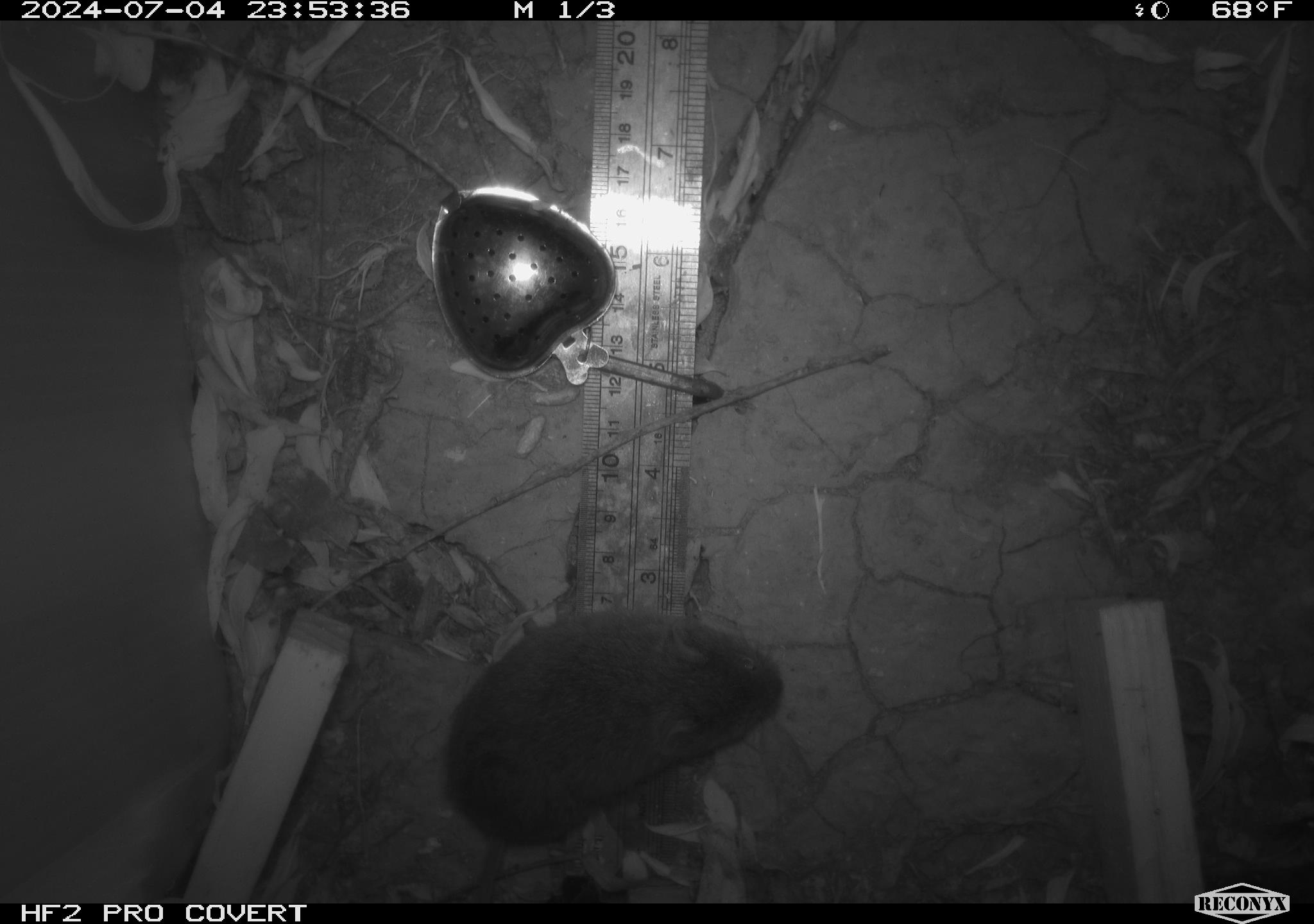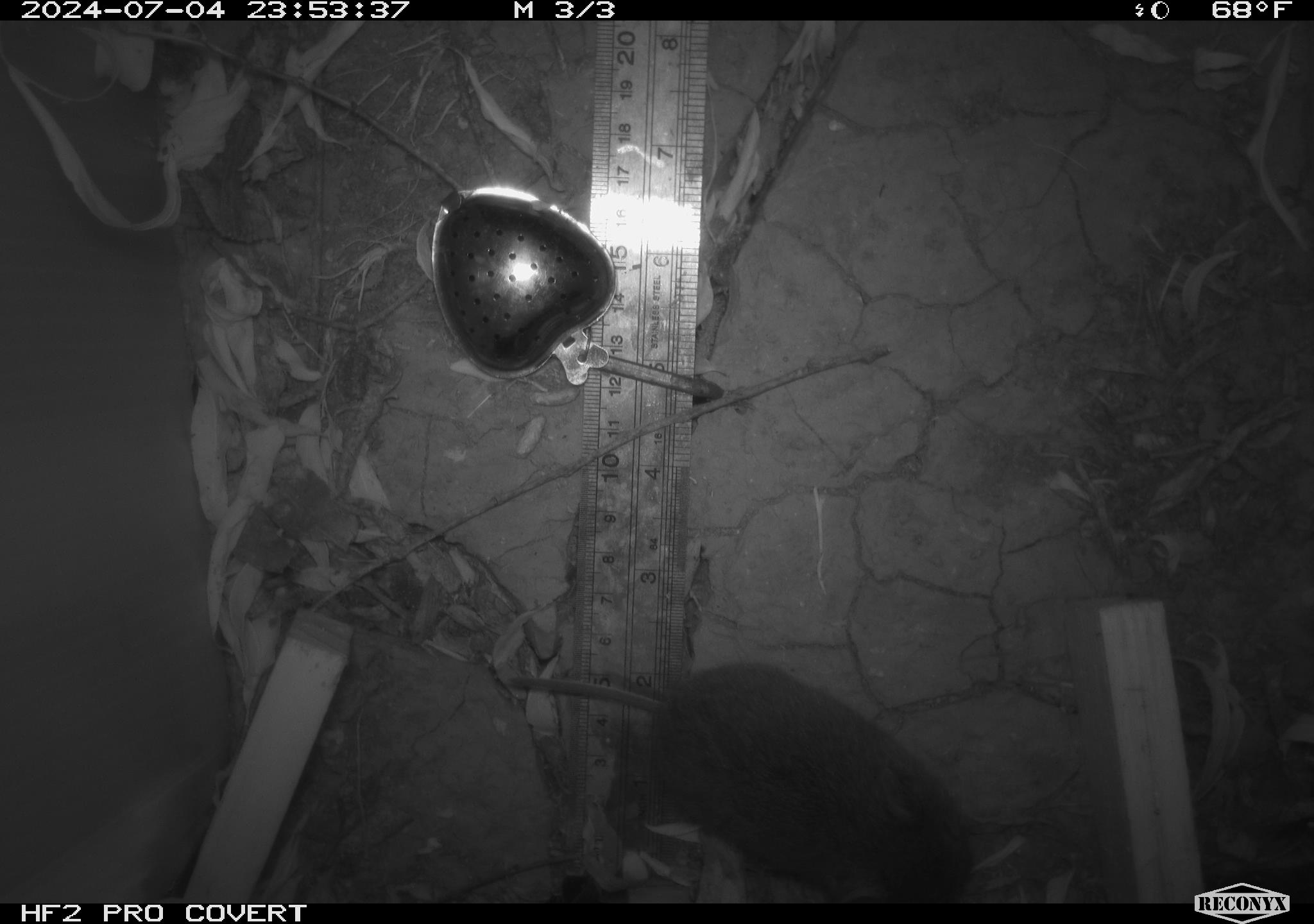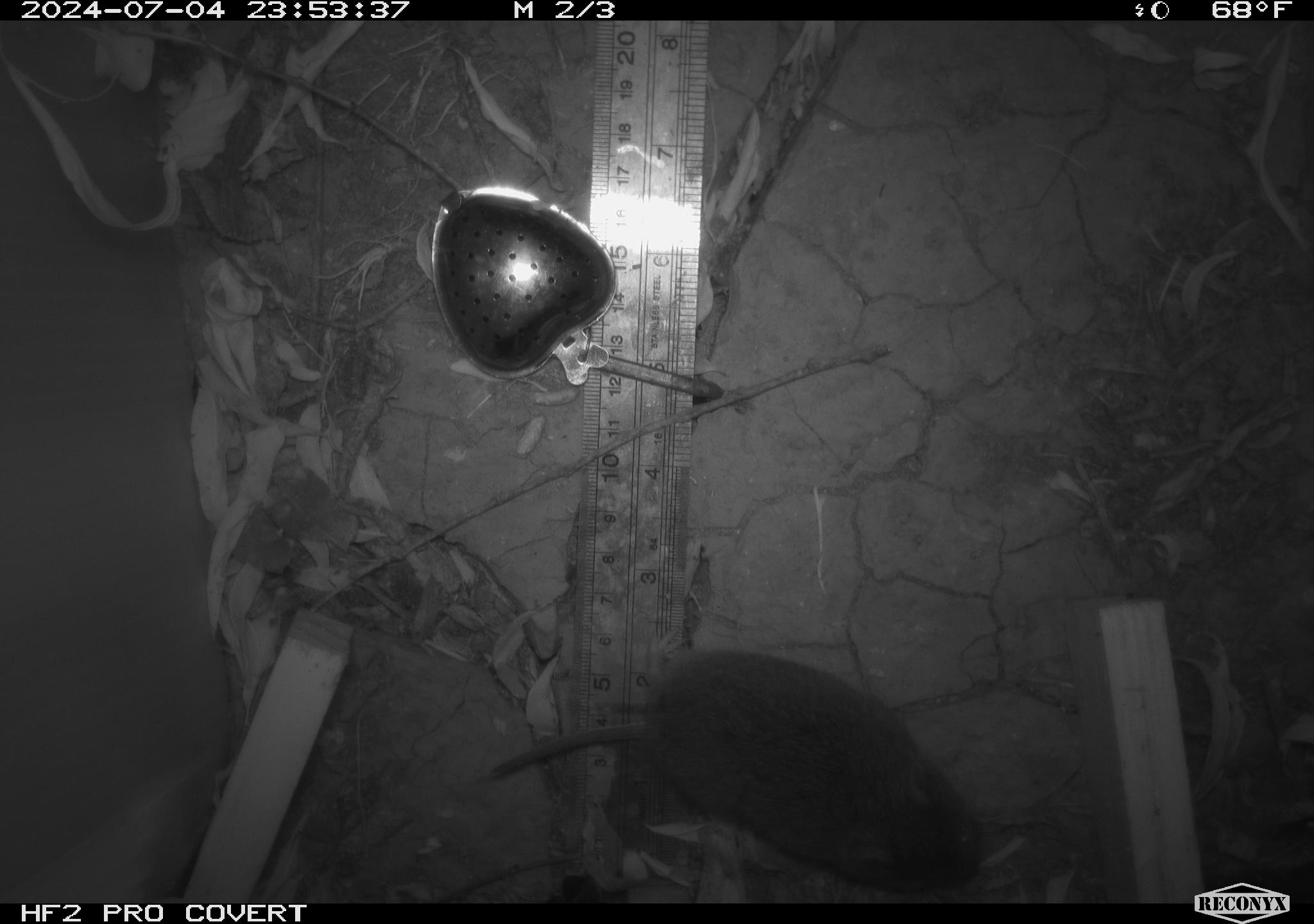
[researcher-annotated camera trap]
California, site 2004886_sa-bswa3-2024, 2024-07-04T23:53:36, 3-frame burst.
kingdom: Animalia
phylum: Chordata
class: Mammalia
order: Rodentia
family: Cricetidae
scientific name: Arvicolinae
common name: voles, lemmings, and muskrats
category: arvicolinae subfamily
Arvicolinae subfamily (voles, lemmings, and muskrats) (Arvicolinae).